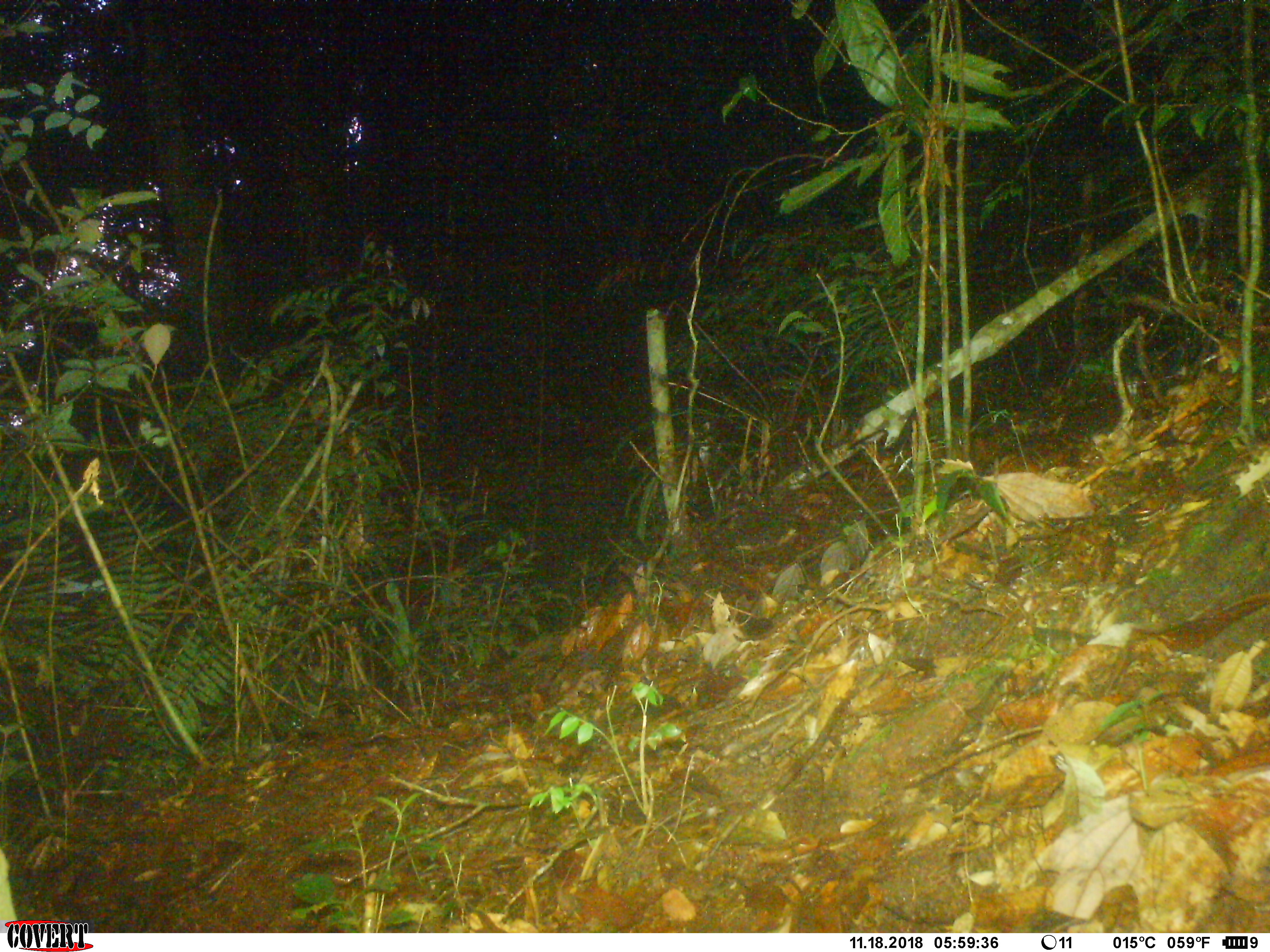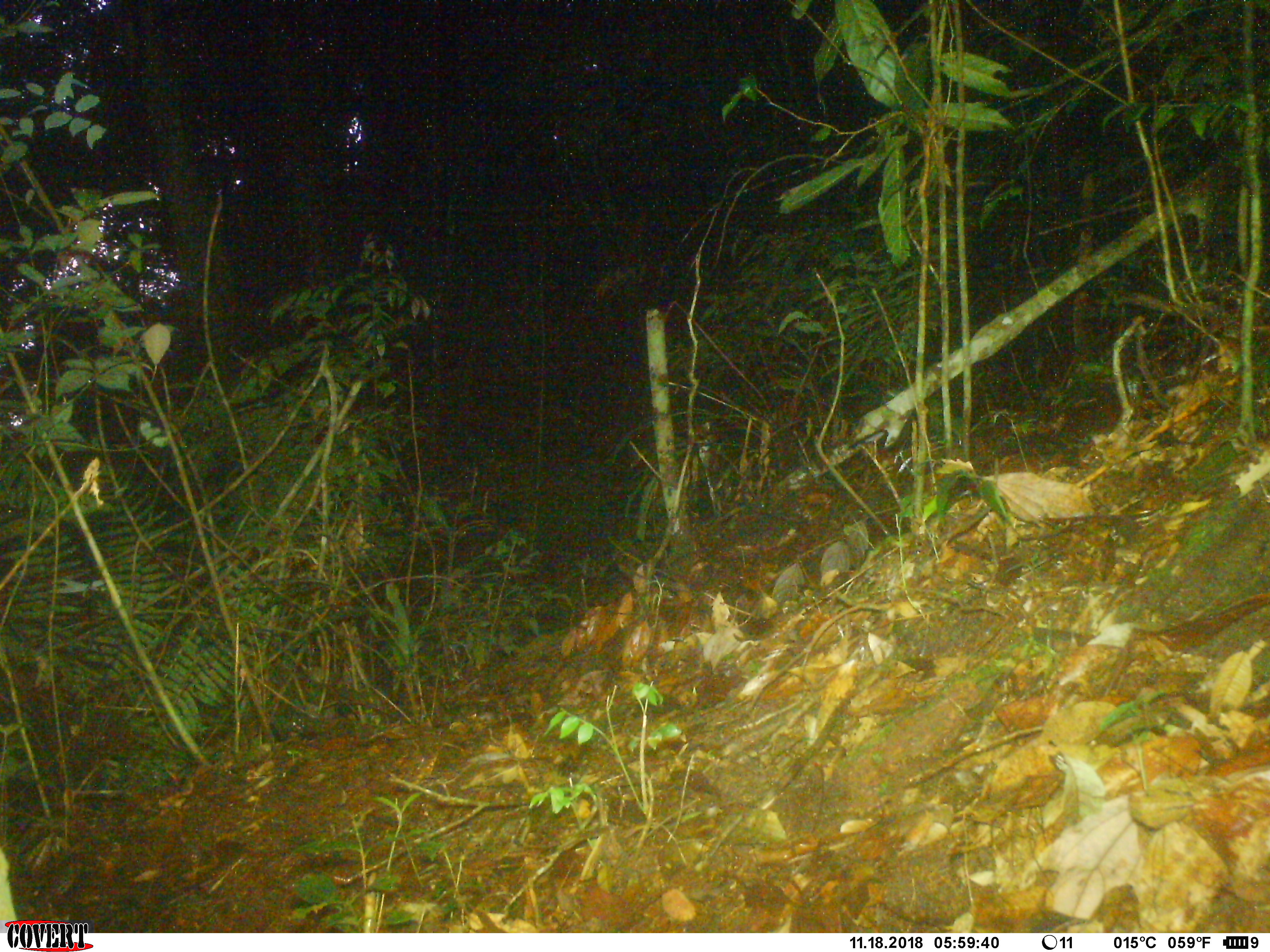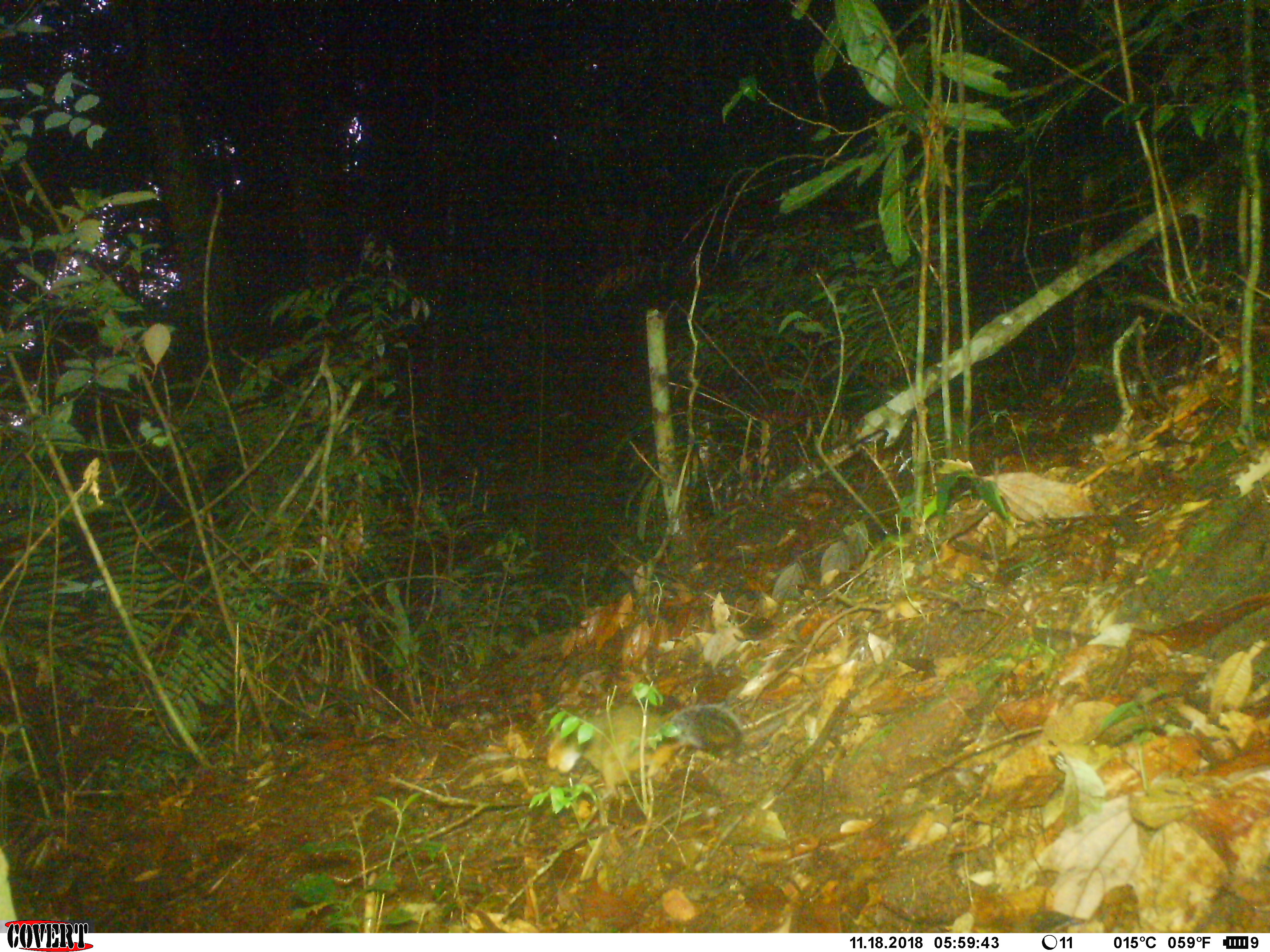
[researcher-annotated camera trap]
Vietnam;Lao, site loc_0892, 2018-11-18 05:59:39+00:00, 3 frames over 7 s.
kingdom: Animalia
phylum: Chordata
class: Mammalia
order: Rodentia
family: Sciuridae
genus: Dremomys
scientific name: Dremomys rufigenis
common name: red-cheeked squirrel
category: red cheeked squirrel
Red cheeked squirrel (red-cheeked squirrel) (Dremomys rufigenis). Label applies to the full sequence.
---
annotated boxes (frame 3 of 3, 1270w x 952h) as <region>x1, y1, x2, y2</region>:
red cheeked squirrel: <region>545, 702, 746, 800</region>